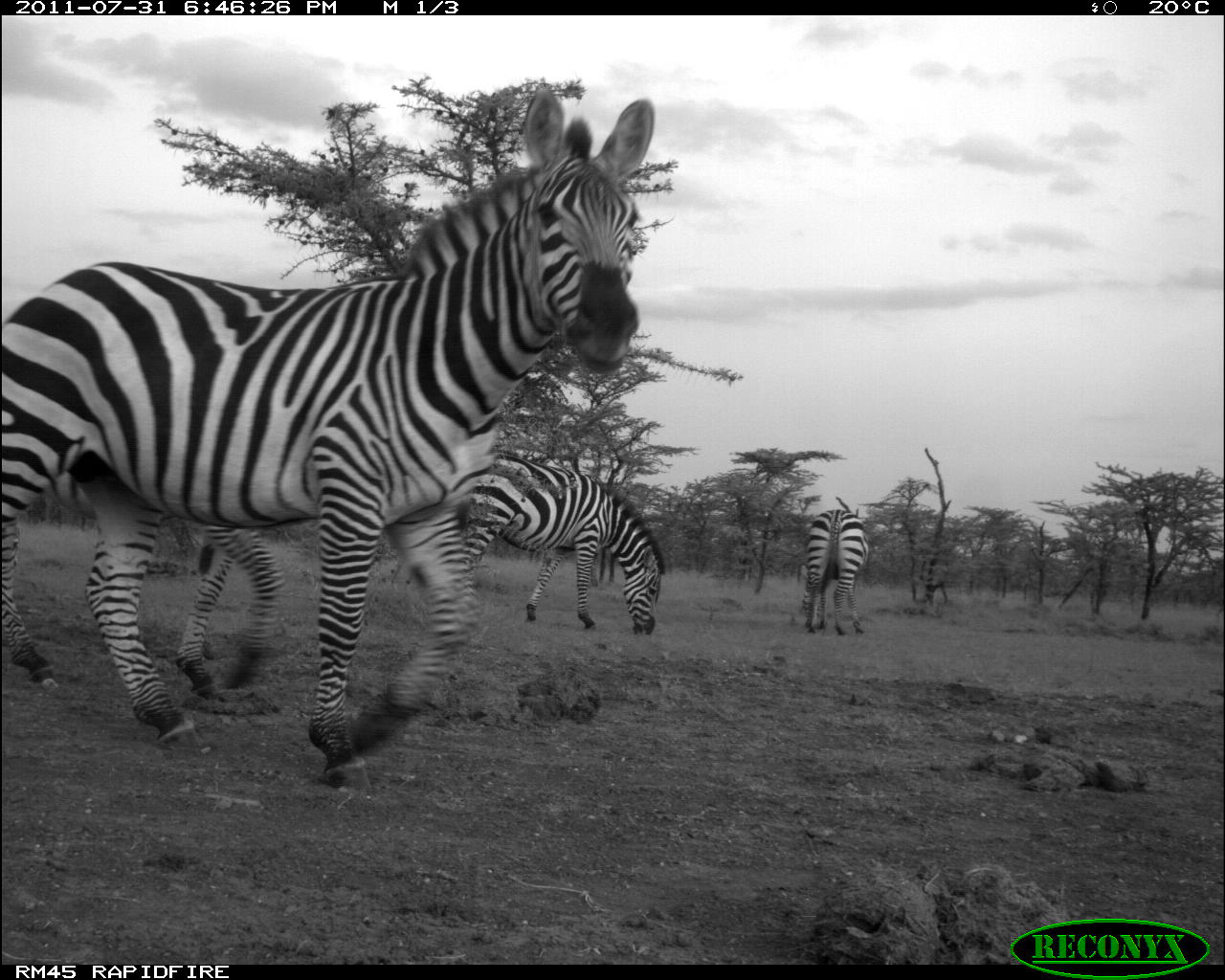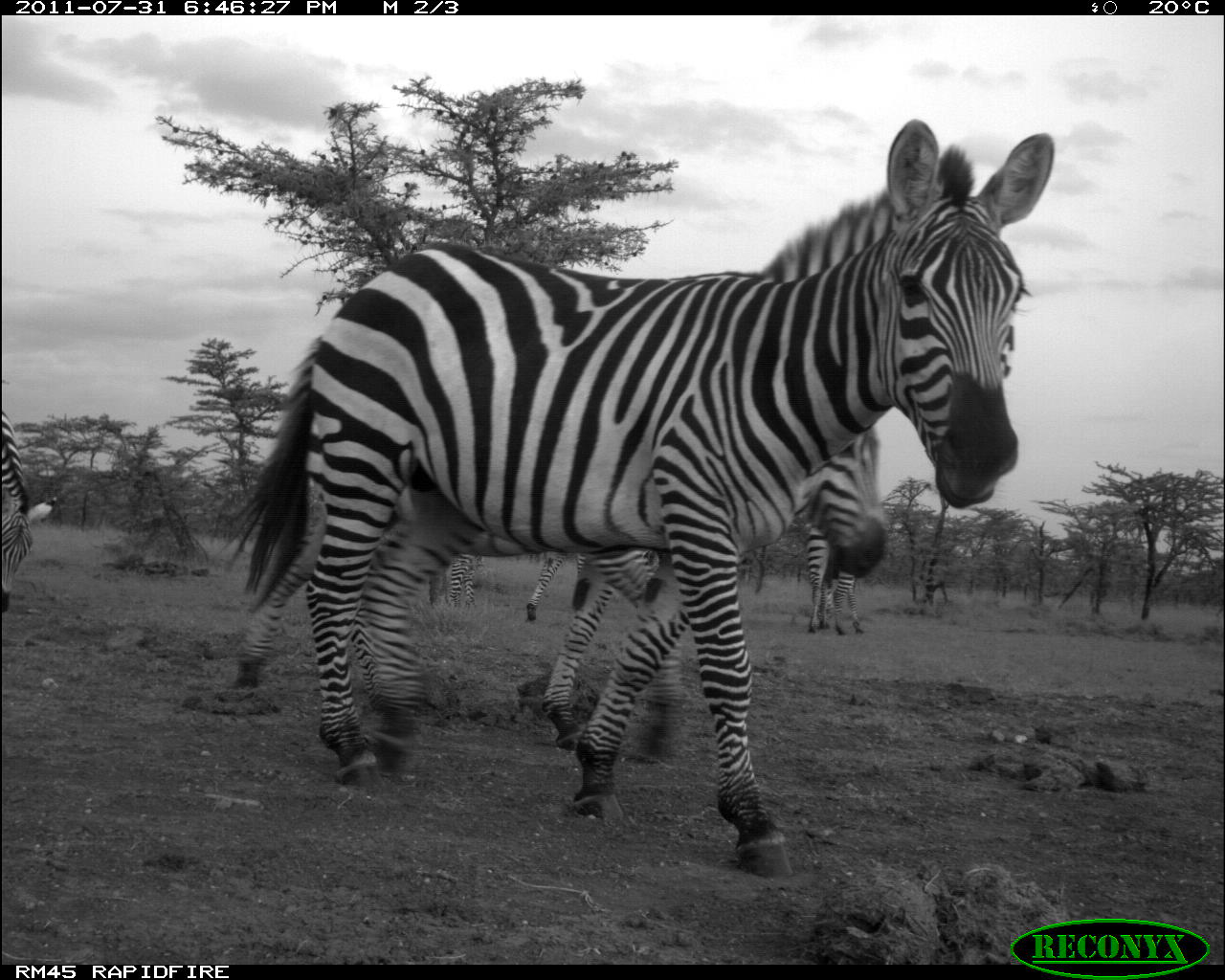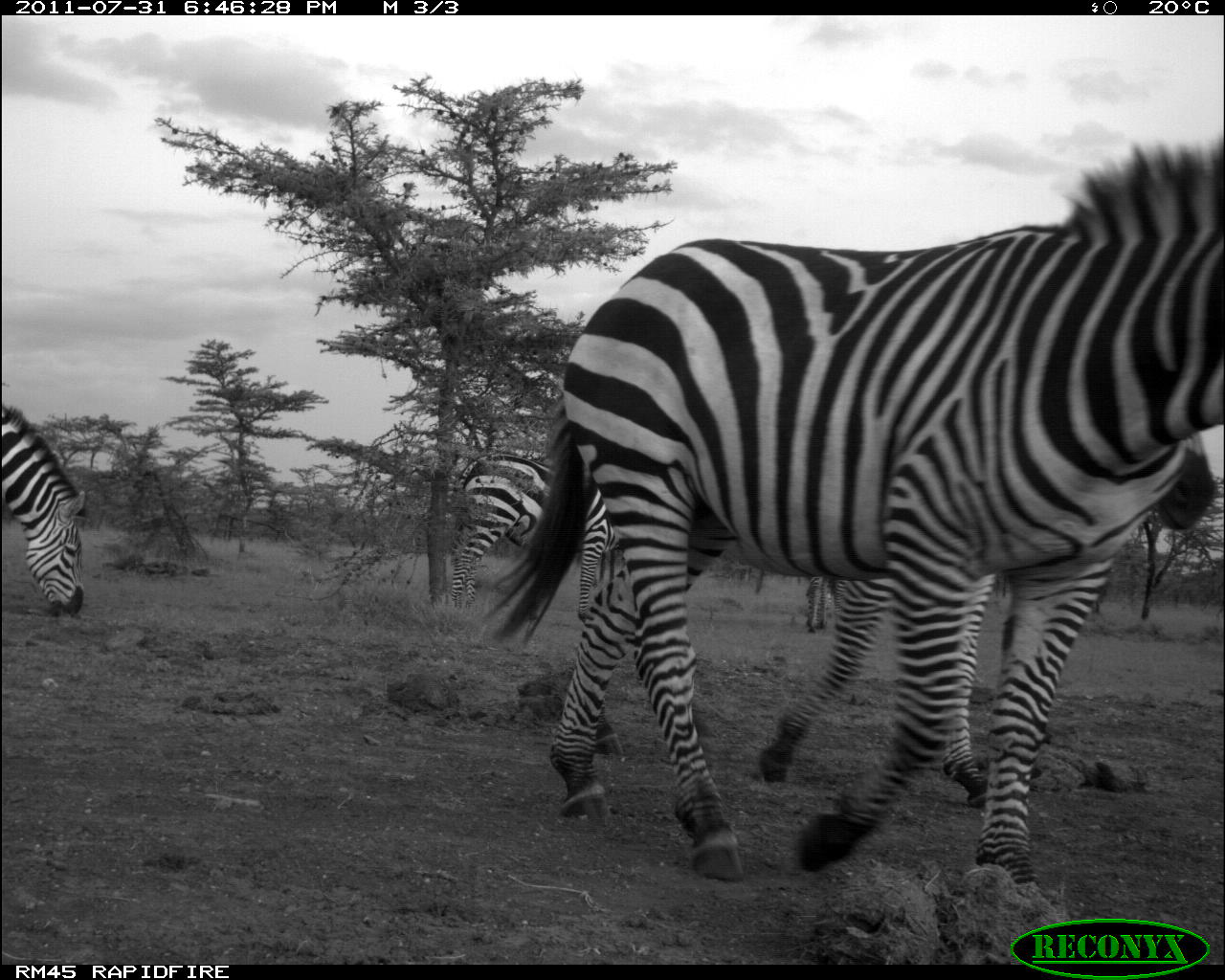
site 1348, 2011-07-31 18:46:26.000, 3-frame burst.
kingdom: Animalia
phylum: Chordata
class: Mammalia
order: Perissodactyla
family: Equidae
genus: Equus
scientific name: Equus quagga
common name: plains zebra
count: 4